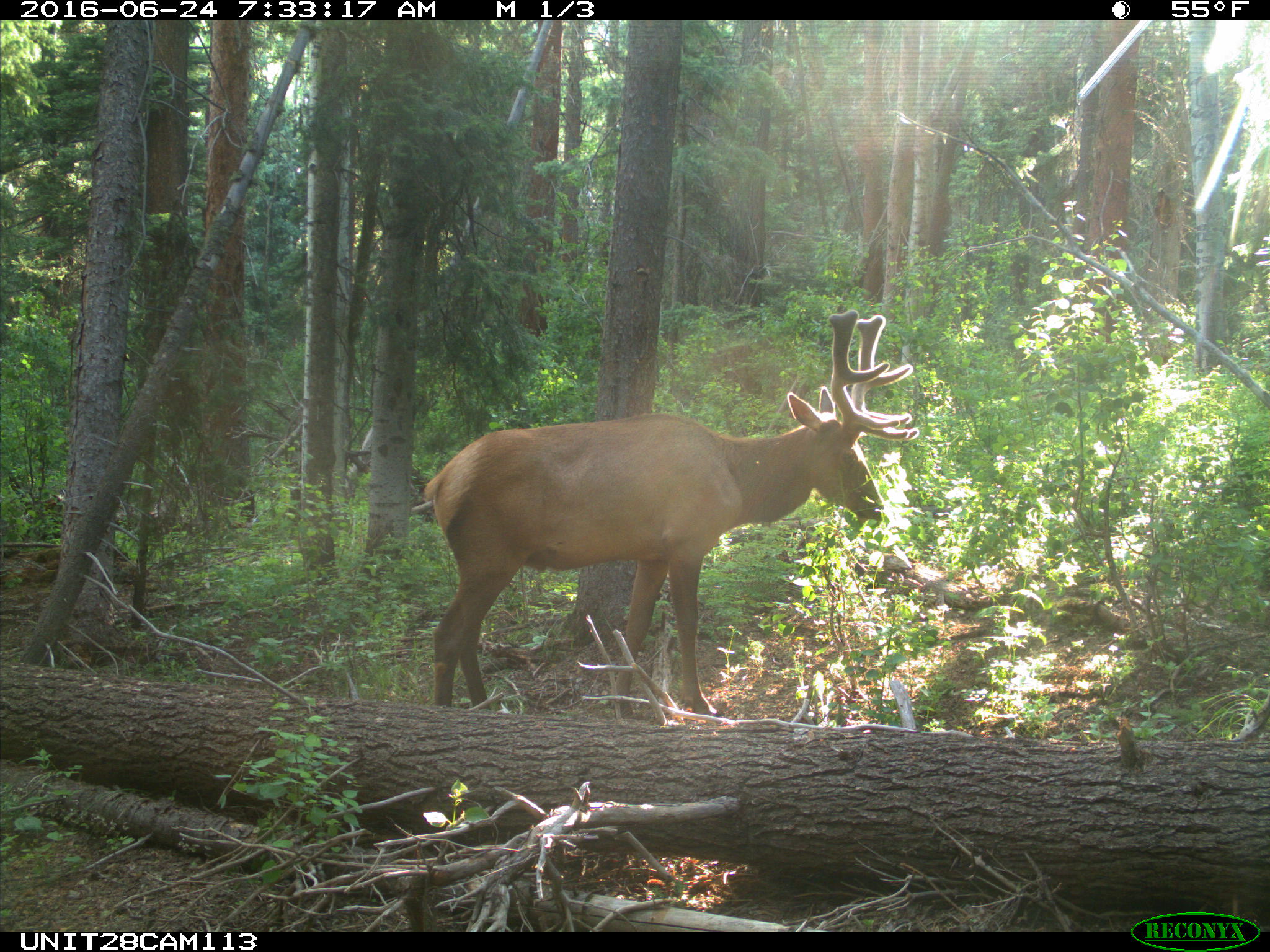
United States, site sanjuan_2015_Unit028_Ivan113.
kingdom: Animalia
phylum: Chordata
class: Mammalia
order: Artiodactyla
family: Cervidae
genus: Cervus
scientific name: Cervus elaphus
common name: red deer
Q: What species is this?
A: Cervus elaphus (red deer).